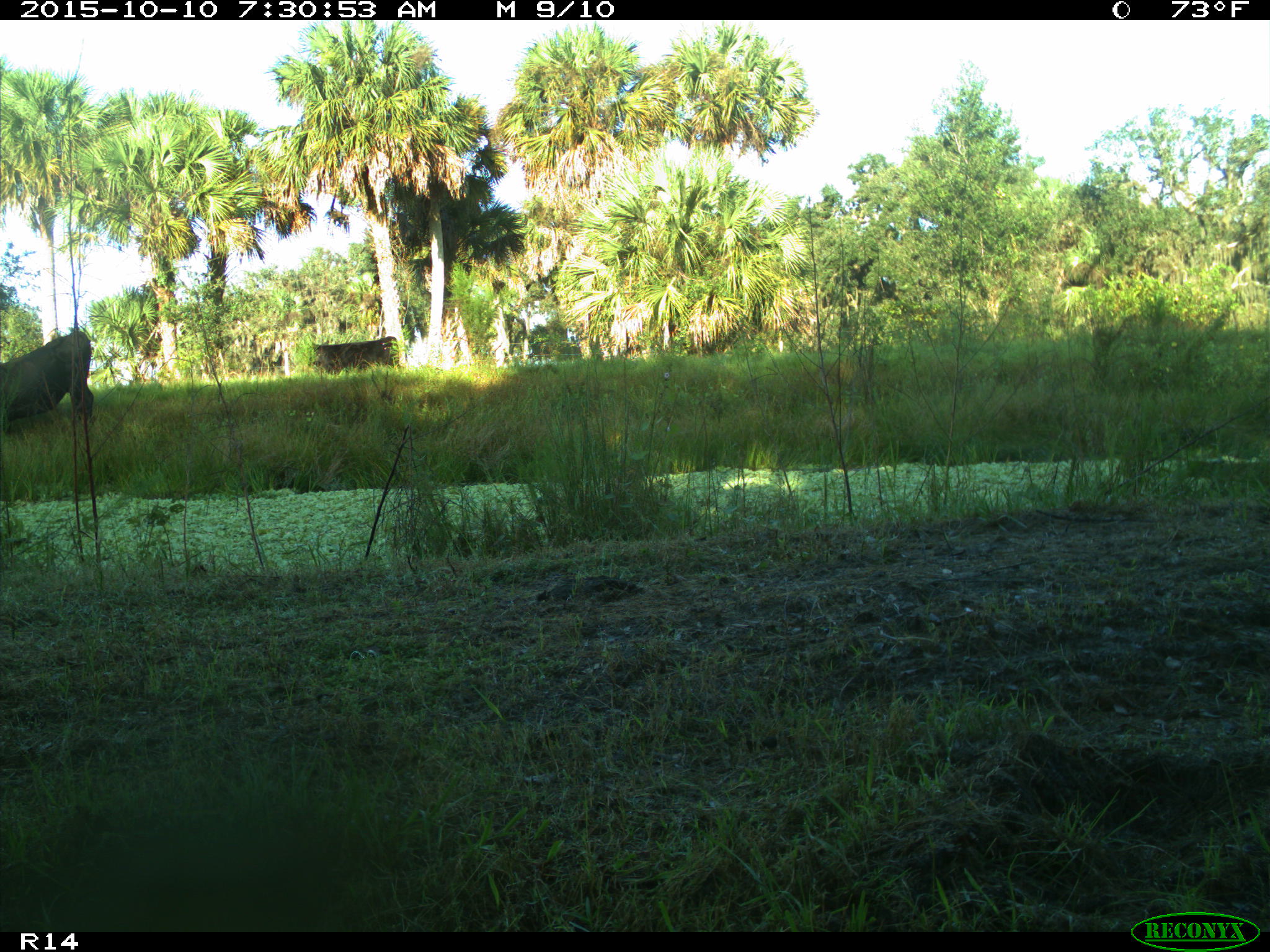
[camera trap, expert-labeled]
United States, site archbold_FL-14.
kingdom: Animalia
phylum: Chordata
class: Mammalia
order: Artiodactyla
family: Bovidae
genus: Bos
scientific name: Bos taurus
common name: domestic cow